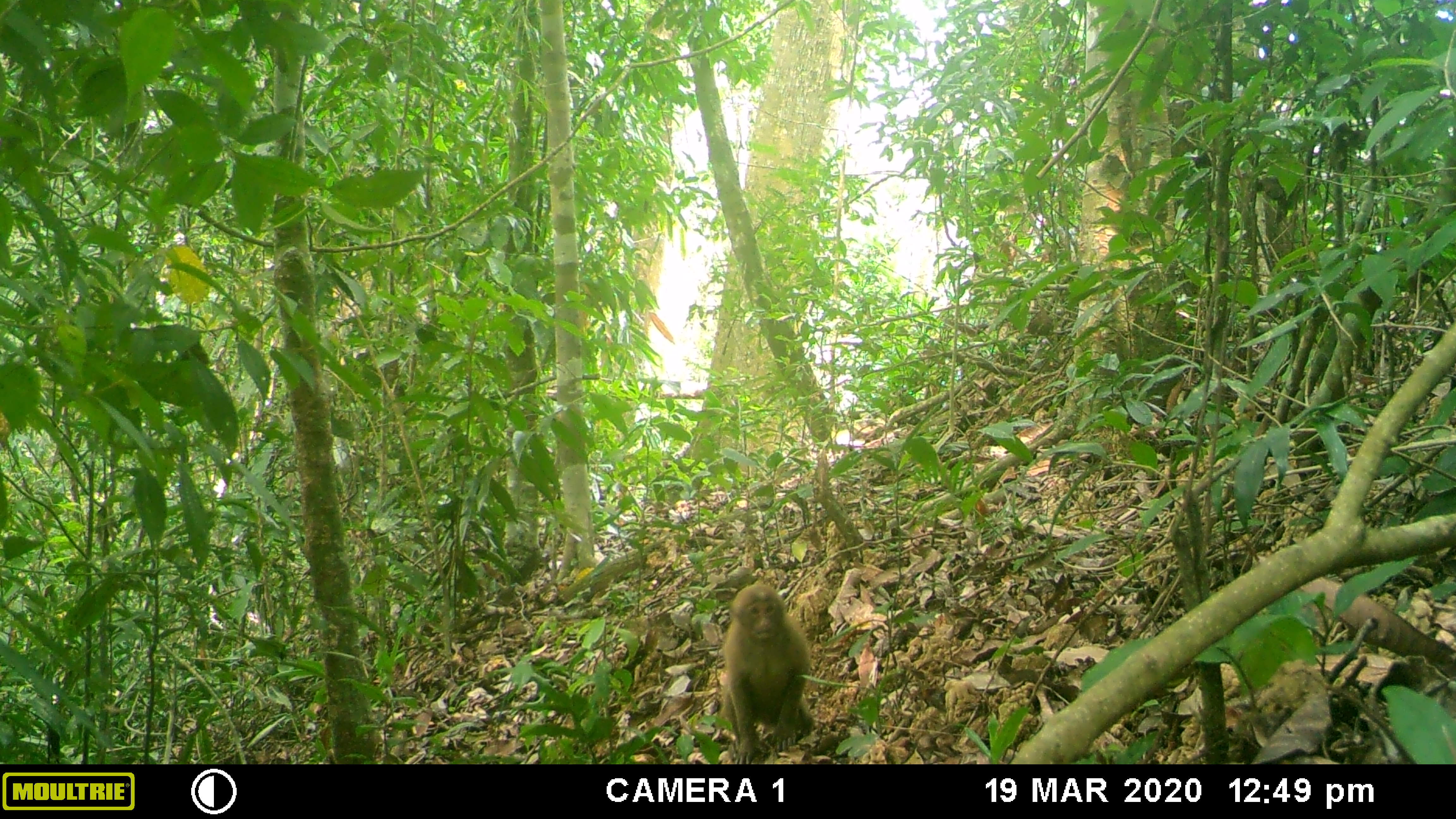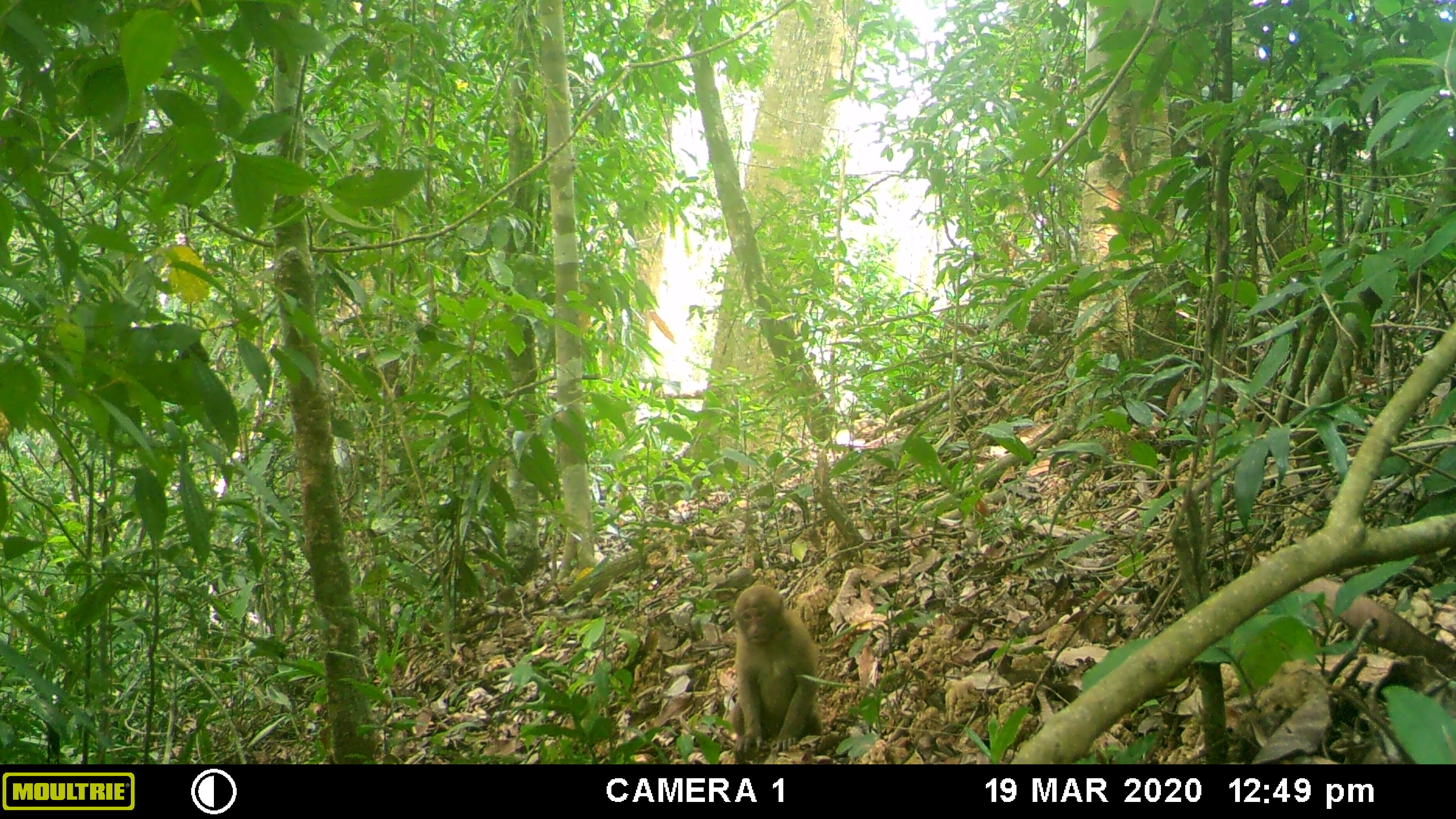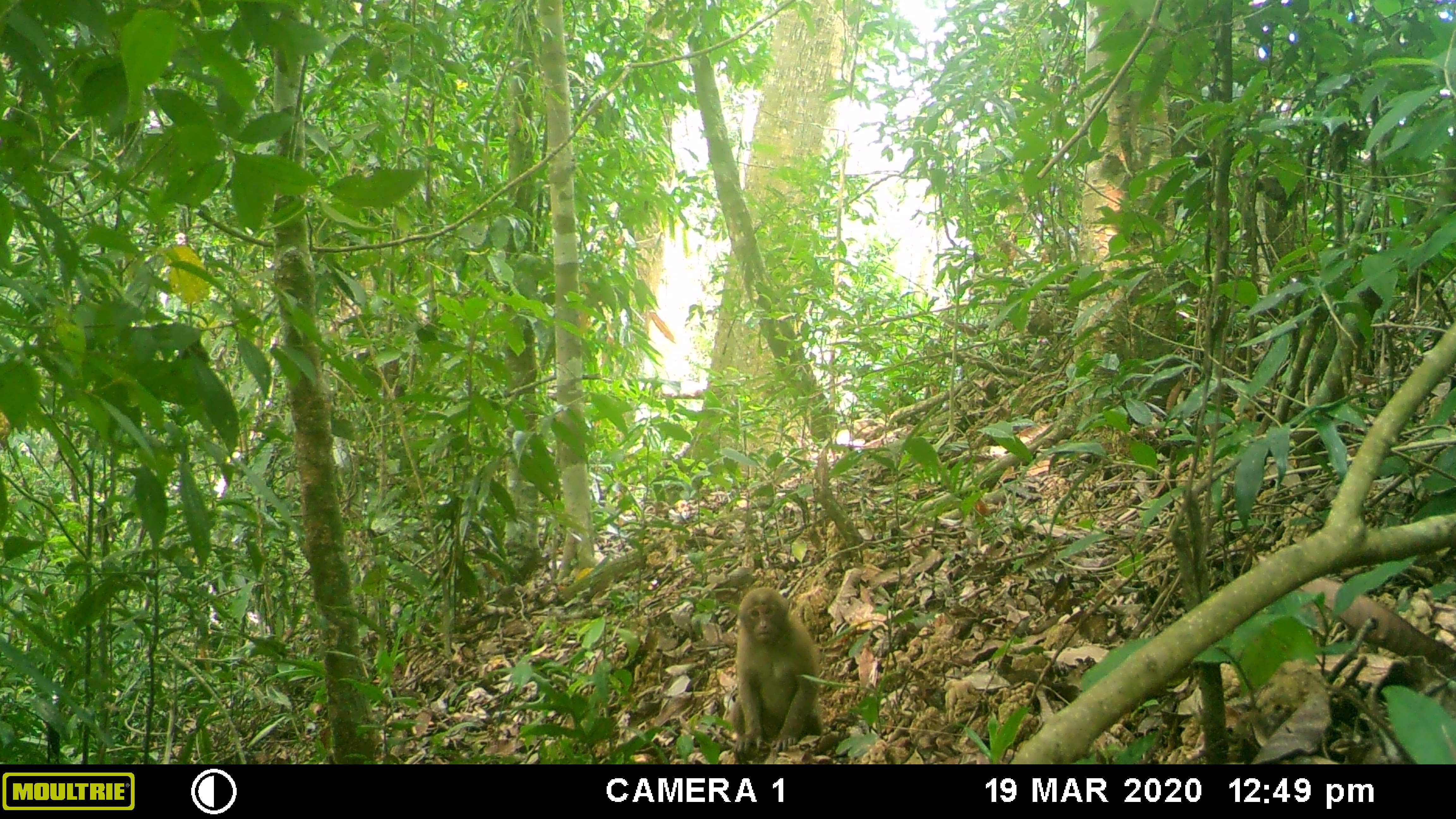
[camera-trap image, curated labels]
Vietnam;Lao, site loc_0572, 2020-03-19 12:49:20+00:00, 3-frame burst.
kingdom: Animalia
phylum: Chordata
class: Mammalia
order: Primates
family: Cercopithecidae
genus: Macaca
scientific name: Macaca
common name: macaques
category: assam or rhesus macaque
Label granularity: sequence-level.